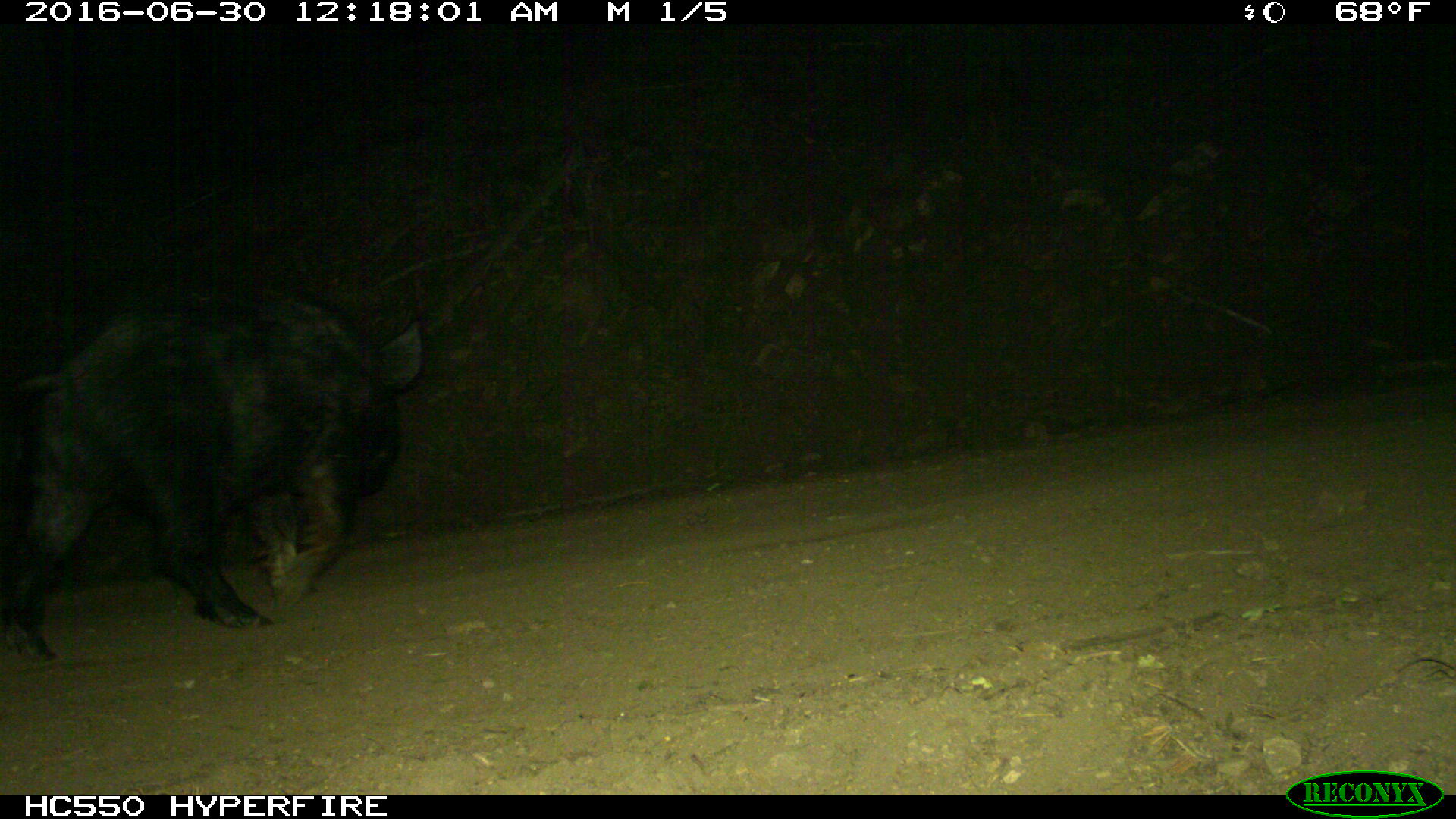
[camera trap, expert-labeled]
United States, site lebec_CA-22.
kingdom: Animalia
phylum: Chordata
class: Mammalia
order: Artiodactyla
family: Suidae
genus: Sus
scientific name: Sus scrofa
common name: wild boar